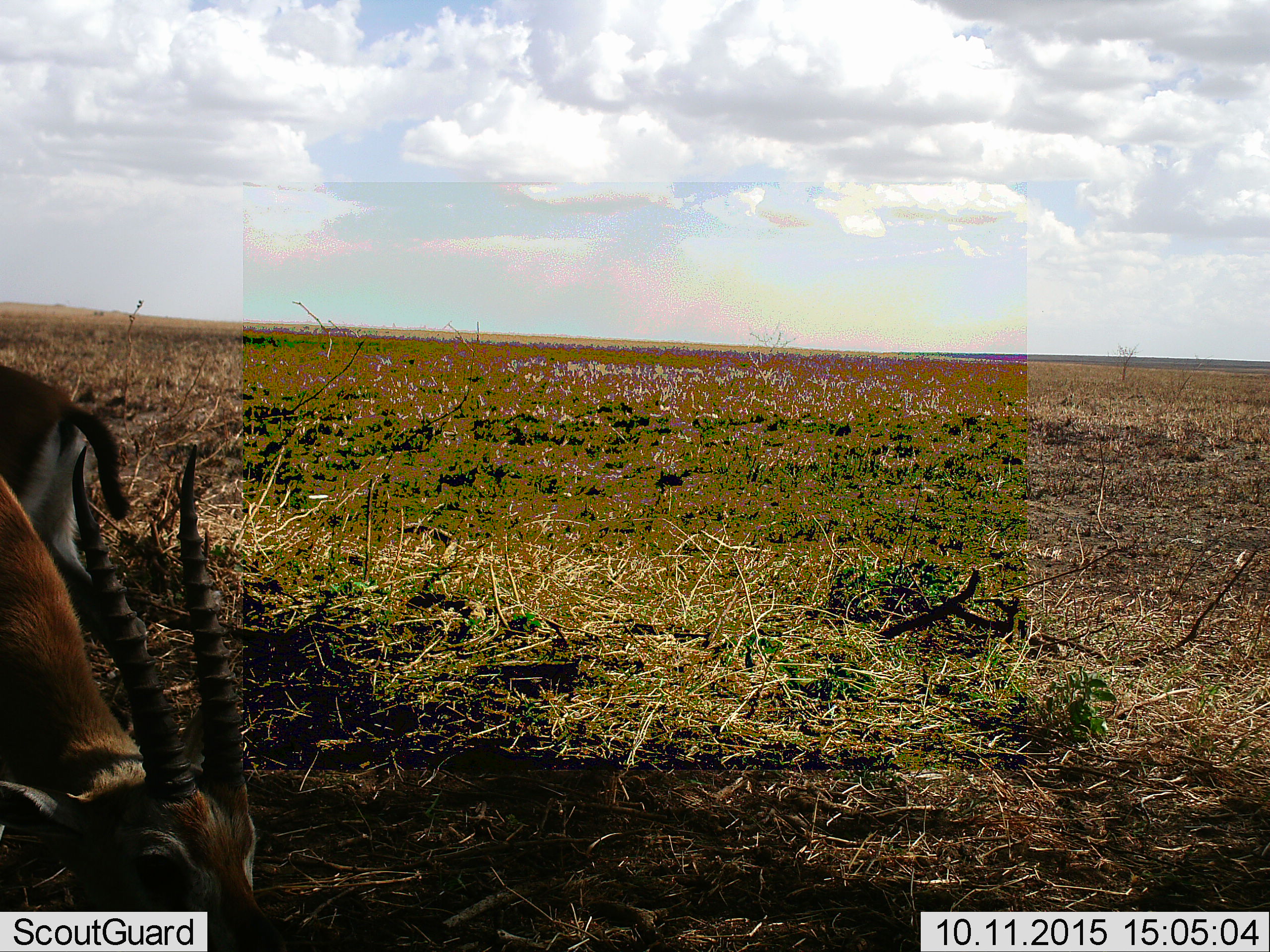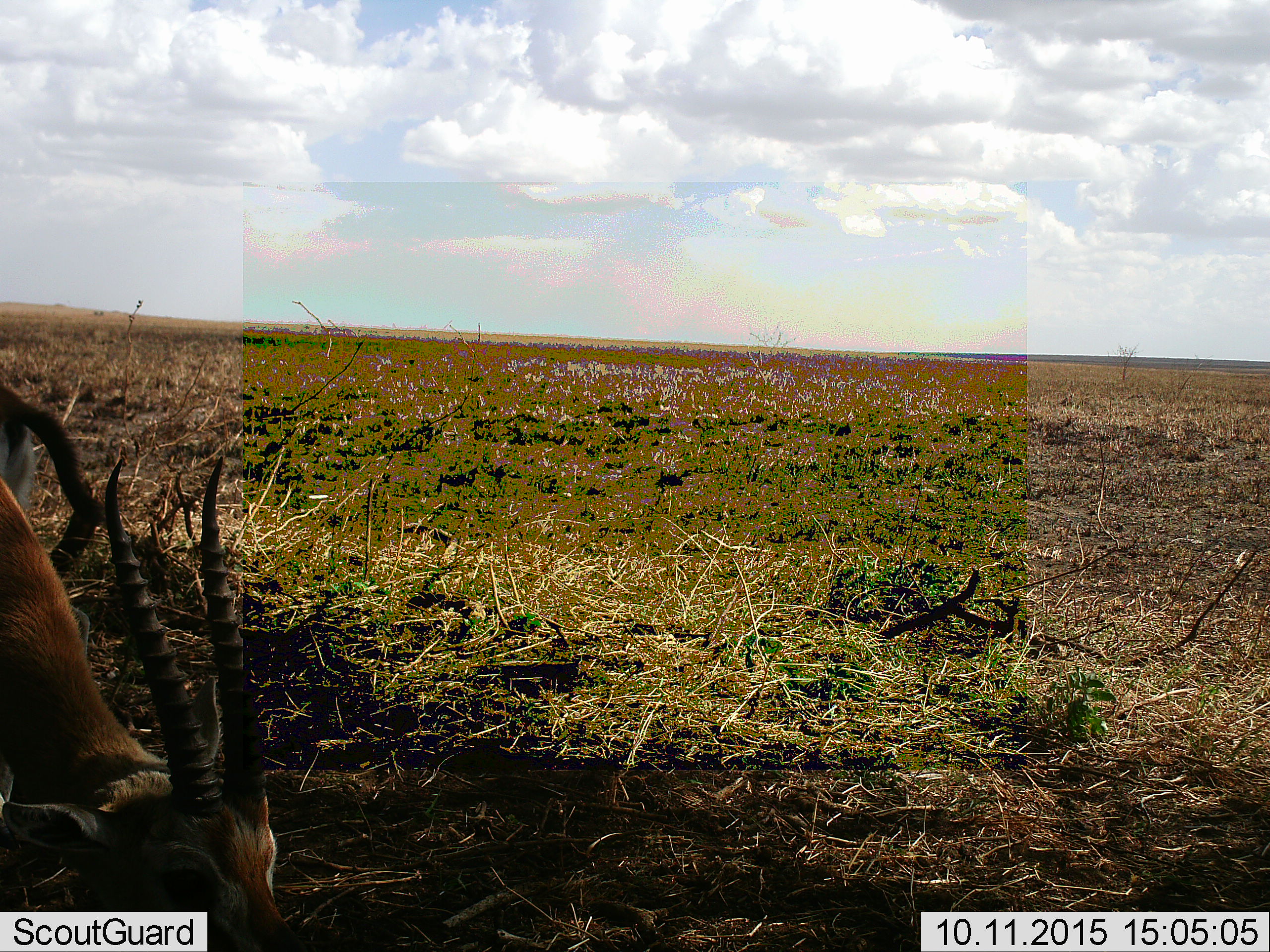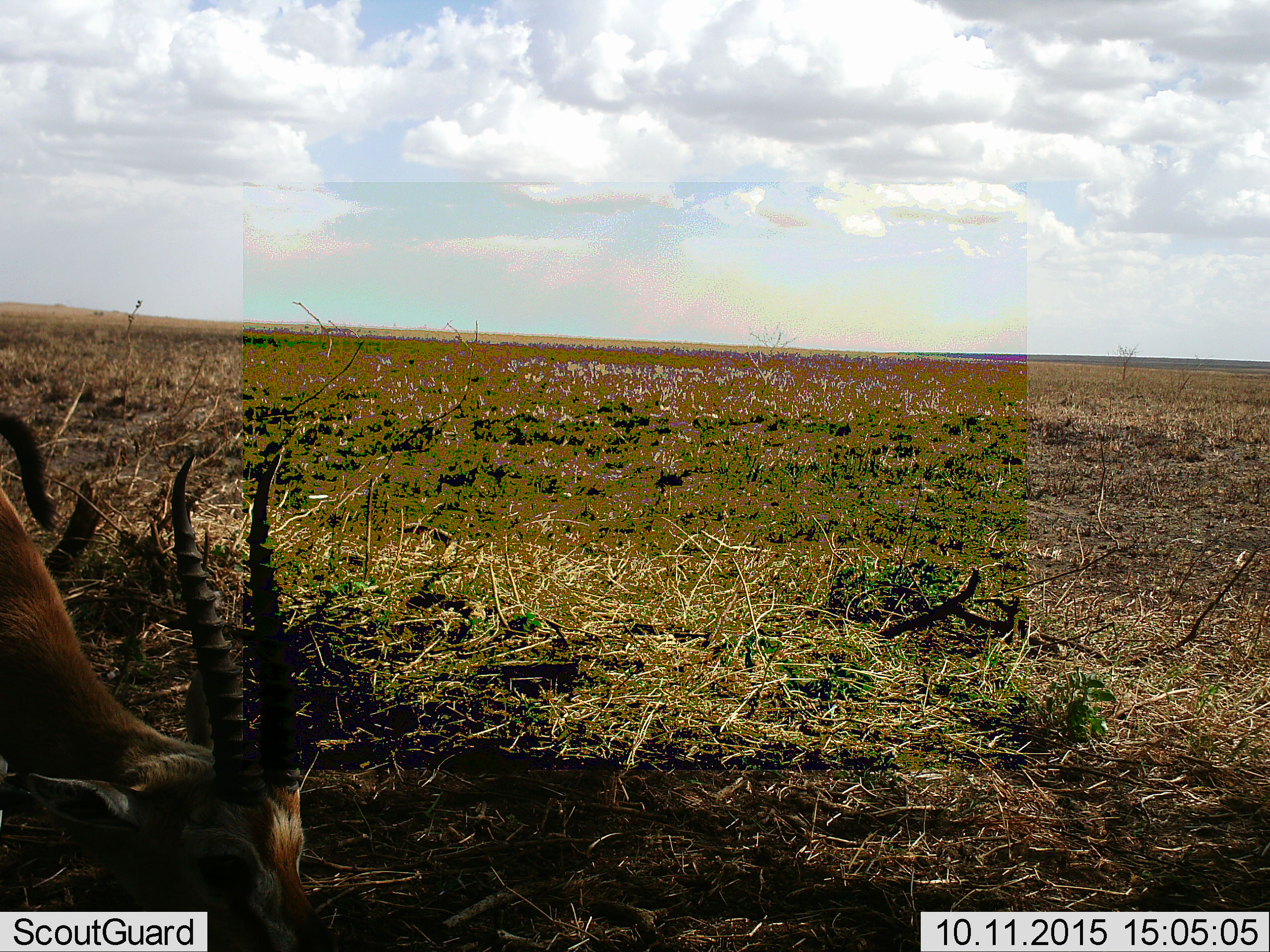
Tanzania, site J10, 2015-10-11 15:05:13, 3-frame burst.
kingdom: Animalia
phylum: Chordata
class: Mammalia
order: Artiodactyla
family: Bovidae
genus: Eudorcas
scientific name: Eudorcas thomsonii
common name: thomson's gazelle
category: gazellethomsons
Gazellethomsons (thomson's gazelle) (Eudorcas thomsonii), count 2. Behavior (volunteer vote fractions): standing 44%, resting 0%, moving 56%, interacting 22%. Young present (vote fraction): 0%. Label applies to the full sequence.